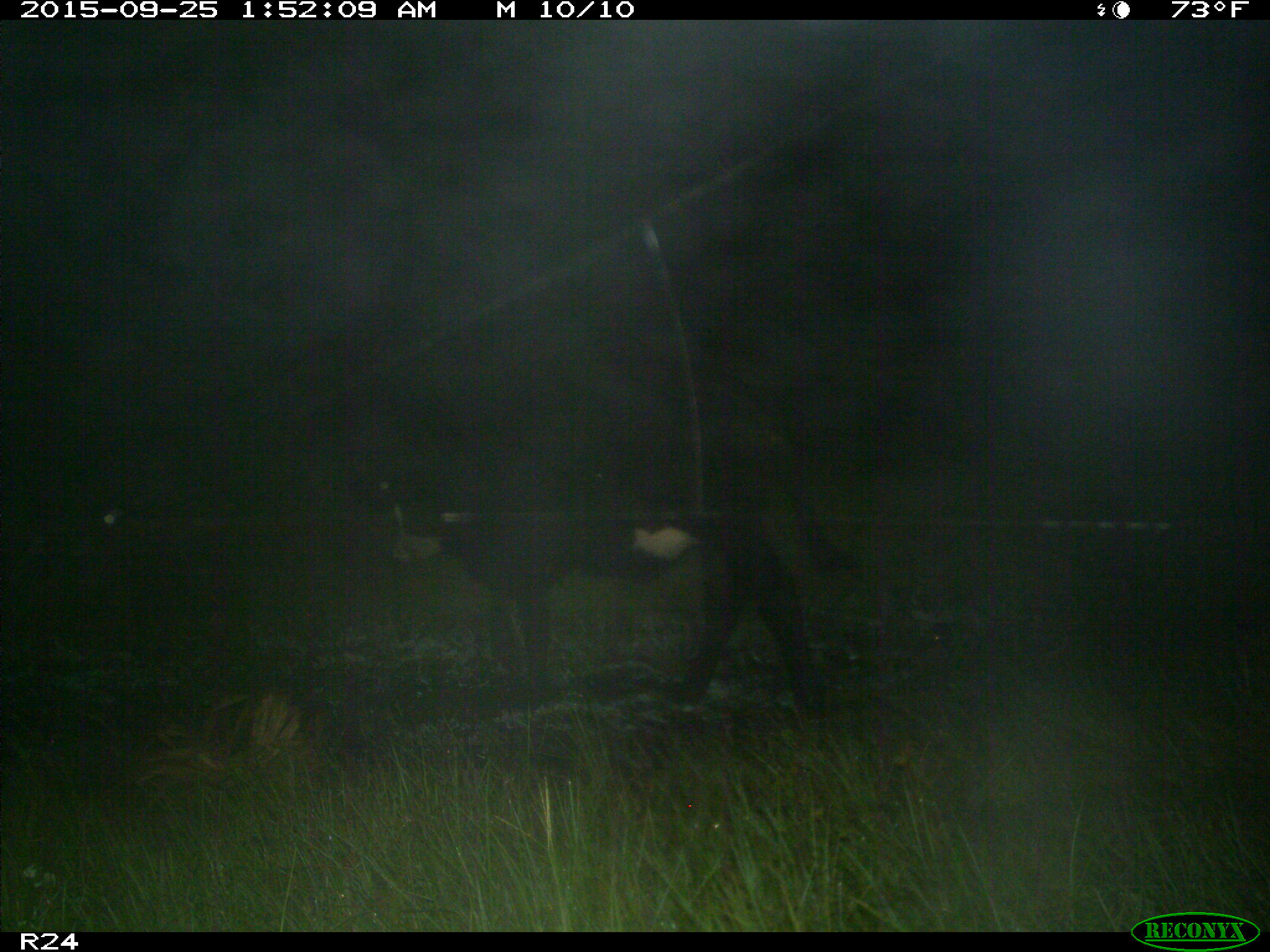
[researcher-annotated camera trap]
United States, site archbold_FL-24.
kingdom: Animalia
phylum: Chordata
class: Mammalia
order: Artiodactyla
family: Bovidae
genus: Bos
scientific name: Bos taurus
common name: domestic cow